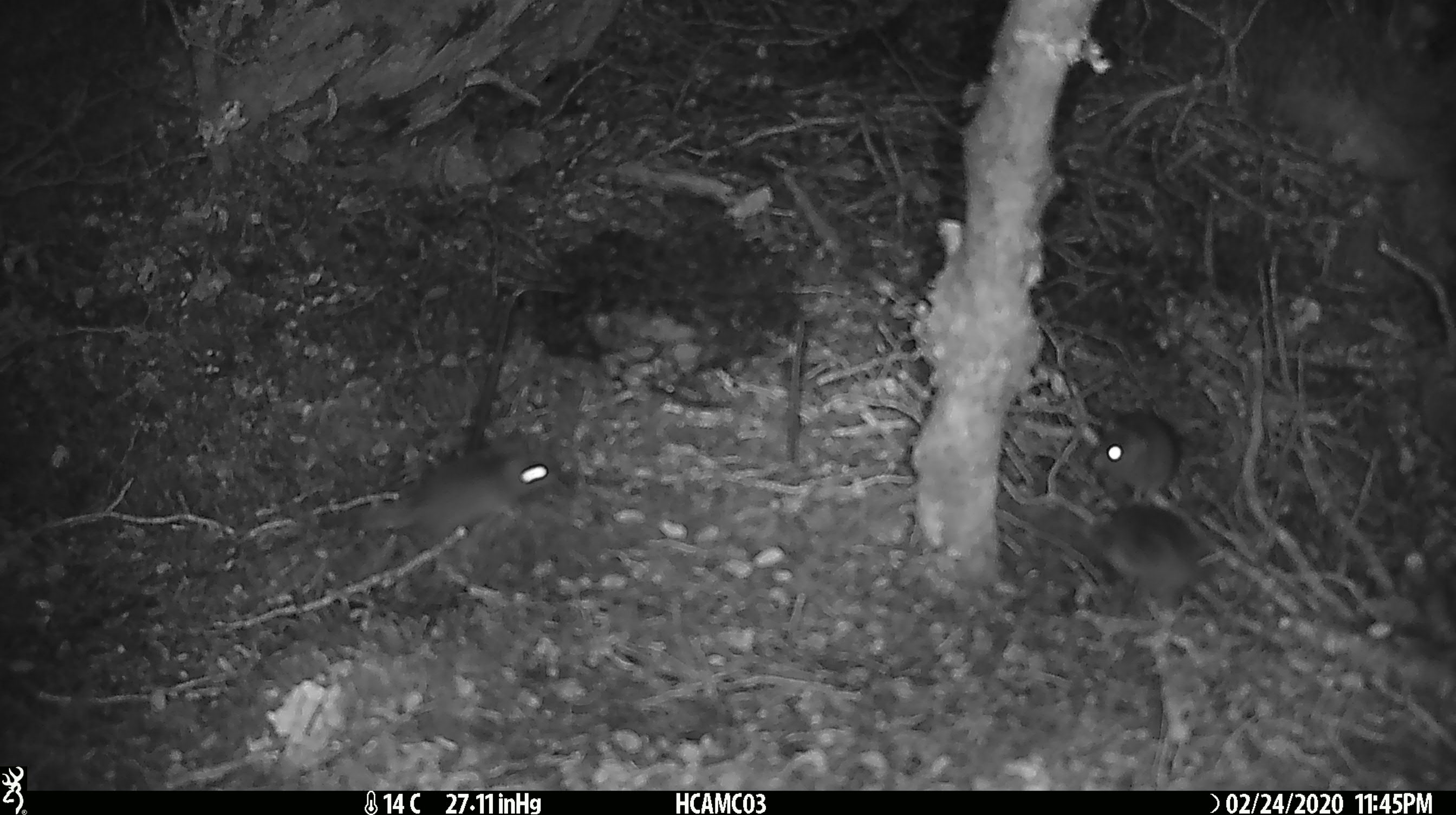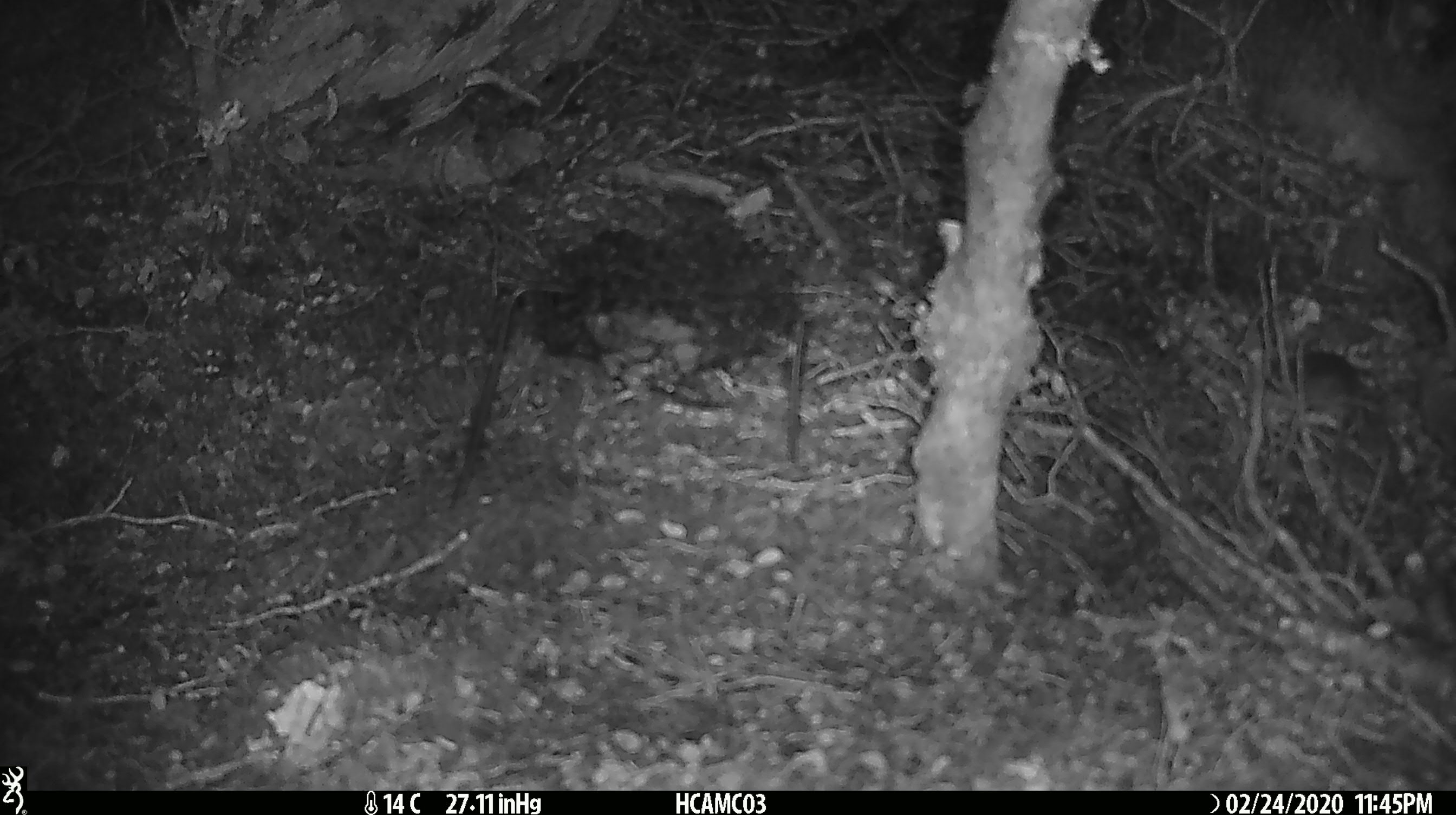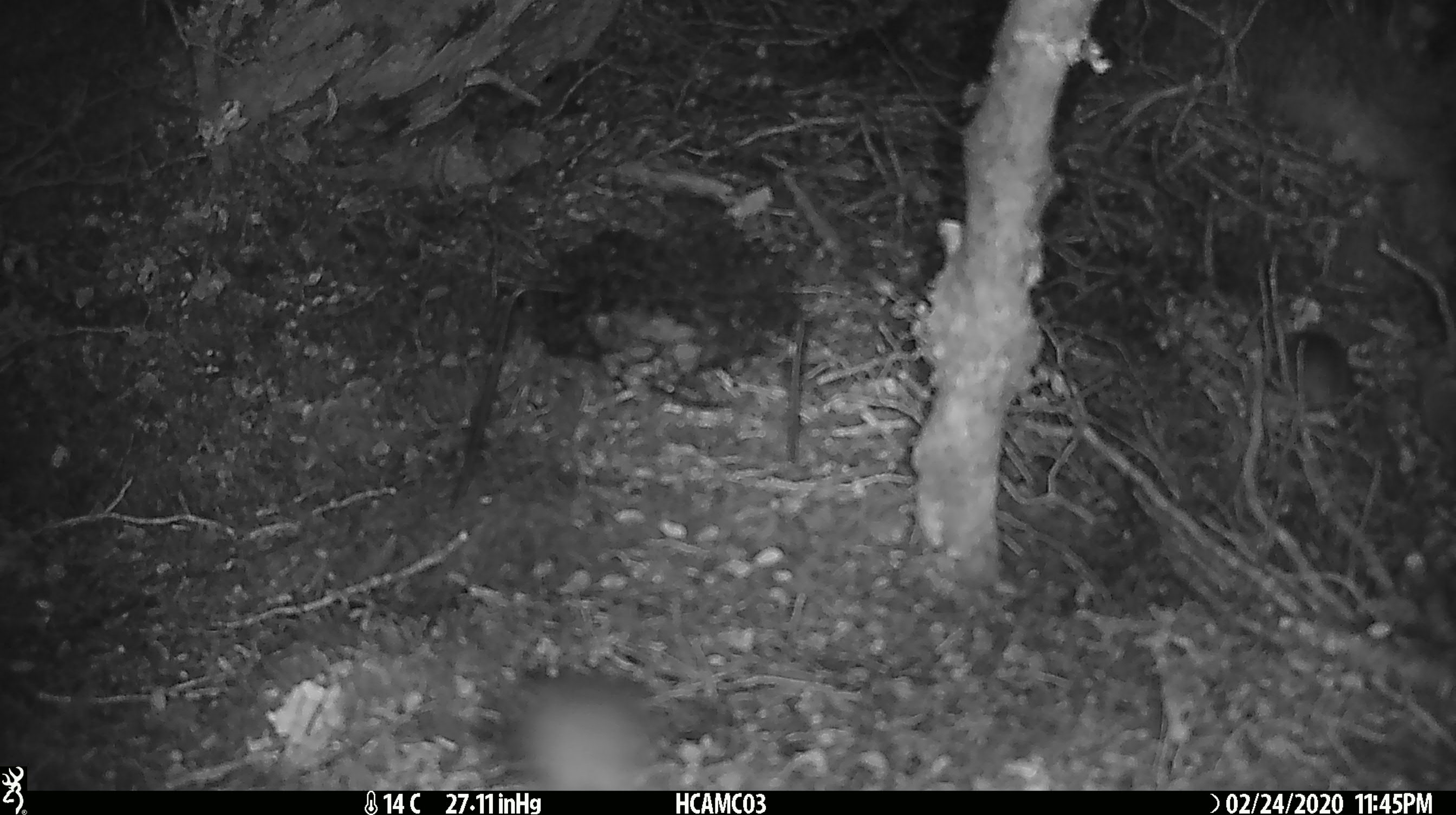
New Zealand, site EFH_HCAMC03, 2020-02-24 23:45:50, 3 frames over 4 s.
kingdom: Animalia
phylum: Chordata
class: Mammalia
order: Rodentia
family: Muridae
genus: Mus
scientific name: Mus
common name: mouse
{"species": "mouse (Mus)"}